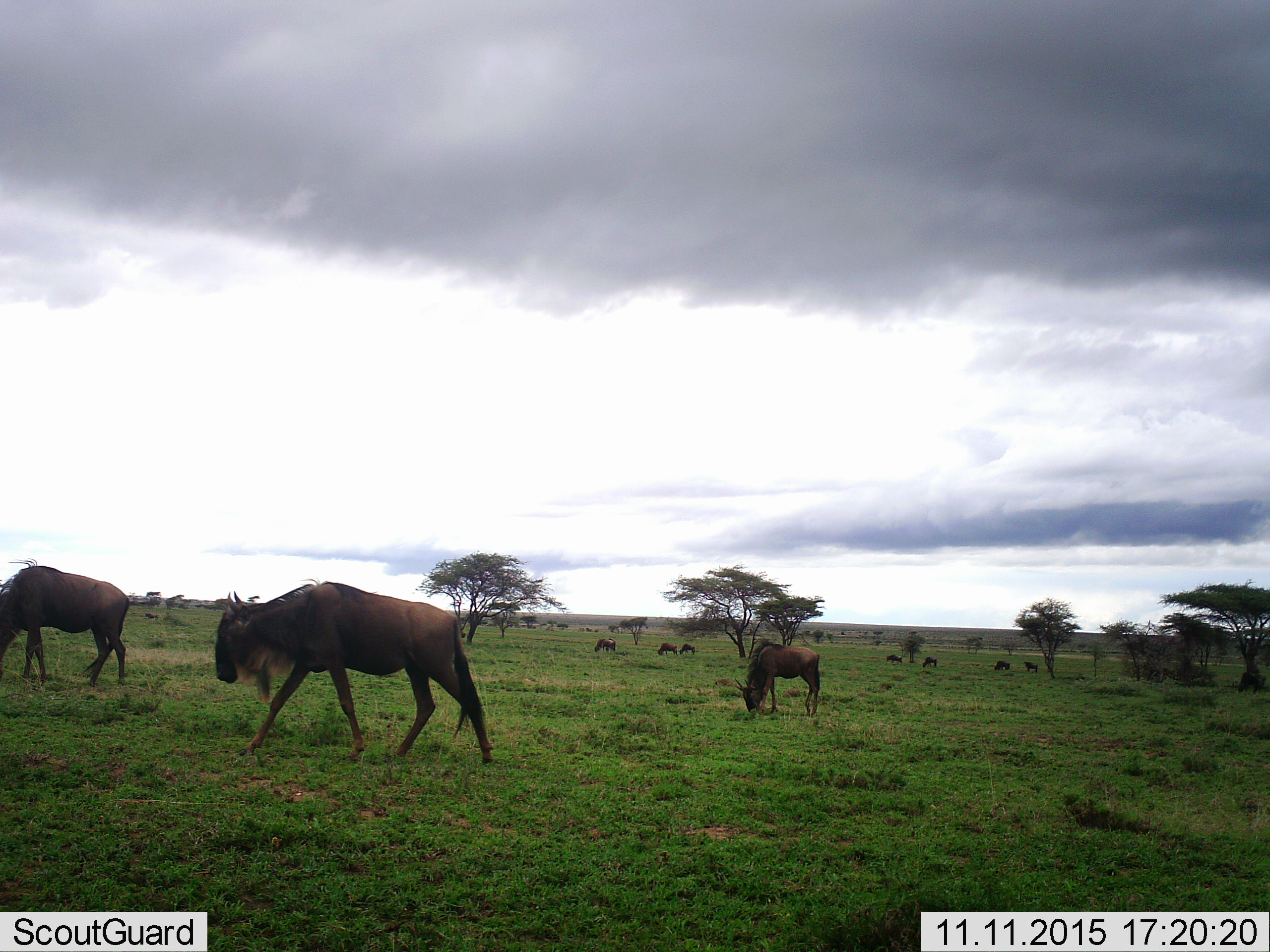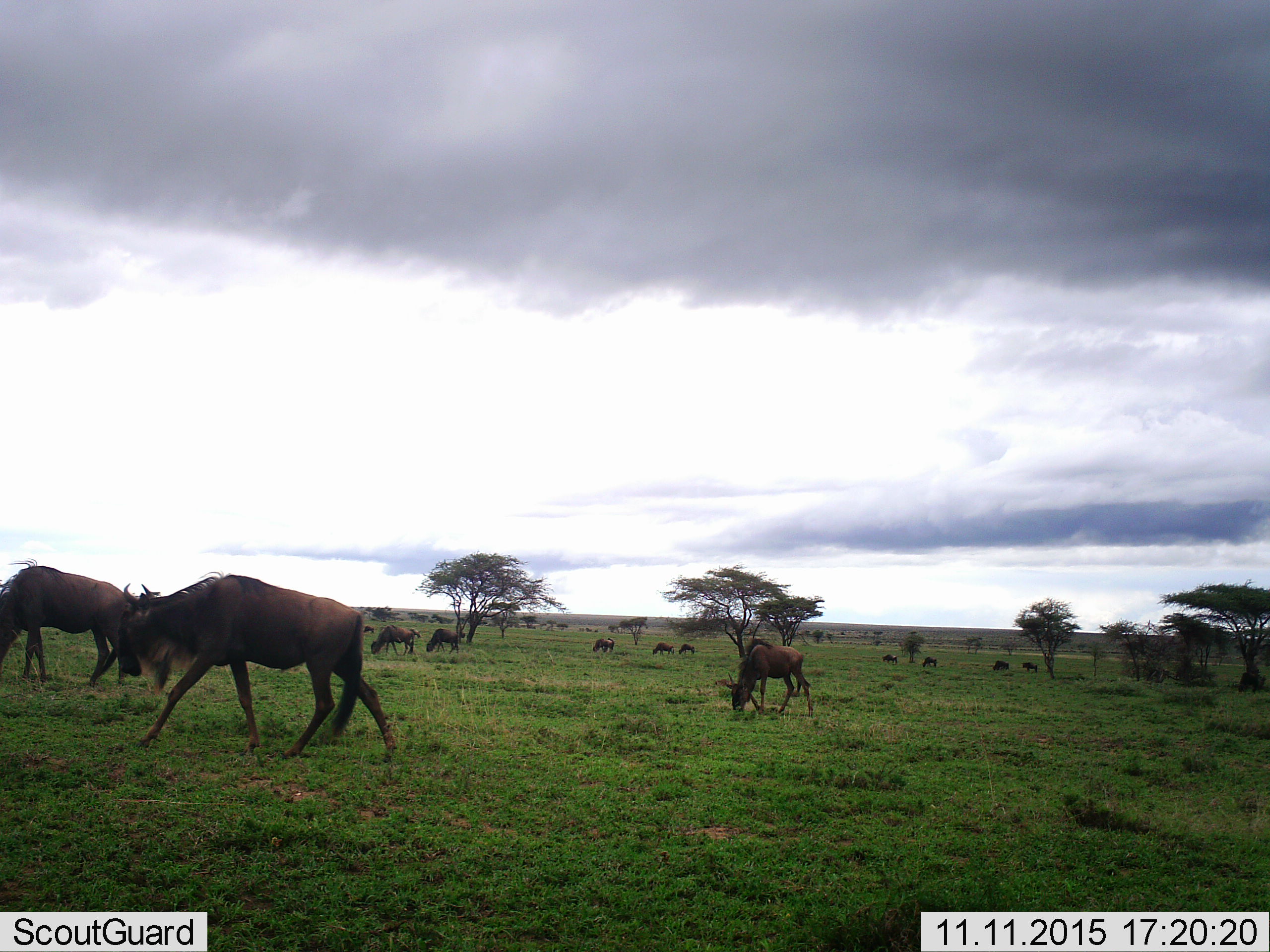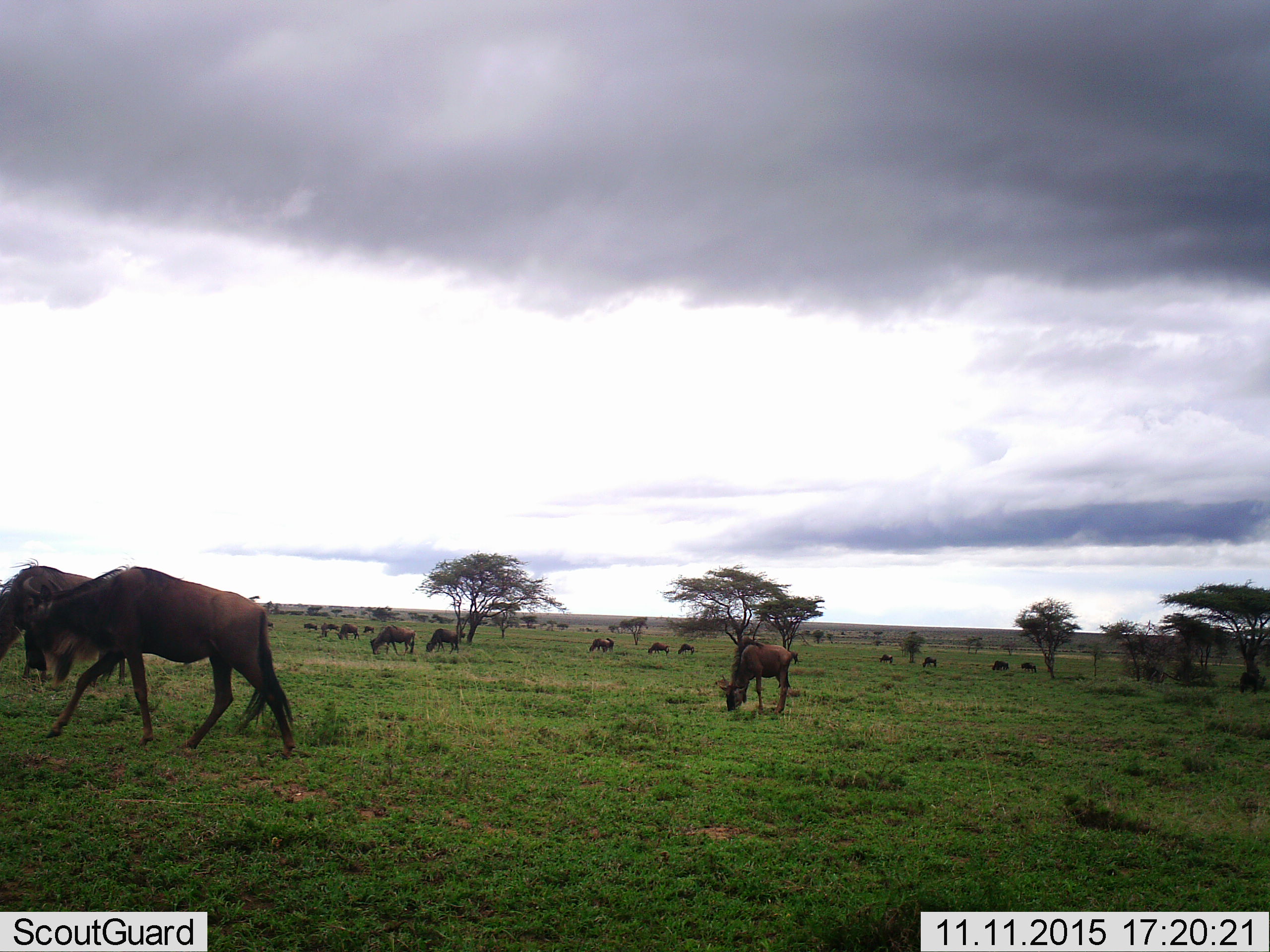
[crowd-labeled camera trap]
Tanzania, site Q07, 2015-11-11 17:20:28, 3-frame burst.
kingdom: Animalia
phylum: Chordata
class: Mammalia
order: Artiodactyla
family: Bovidae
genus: Connochaetes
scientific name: Connochaetes taurinus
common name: blue wildebeest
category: wildebeest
Wildebeest (blue wildebeest) (Connochaetes taurinus), count 11-50. Behavior (volunteer vote fractions): standing 40%, resting 10%, moving 70%, interacting 0%. Young present (vote fraction): 40%. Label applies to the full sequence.